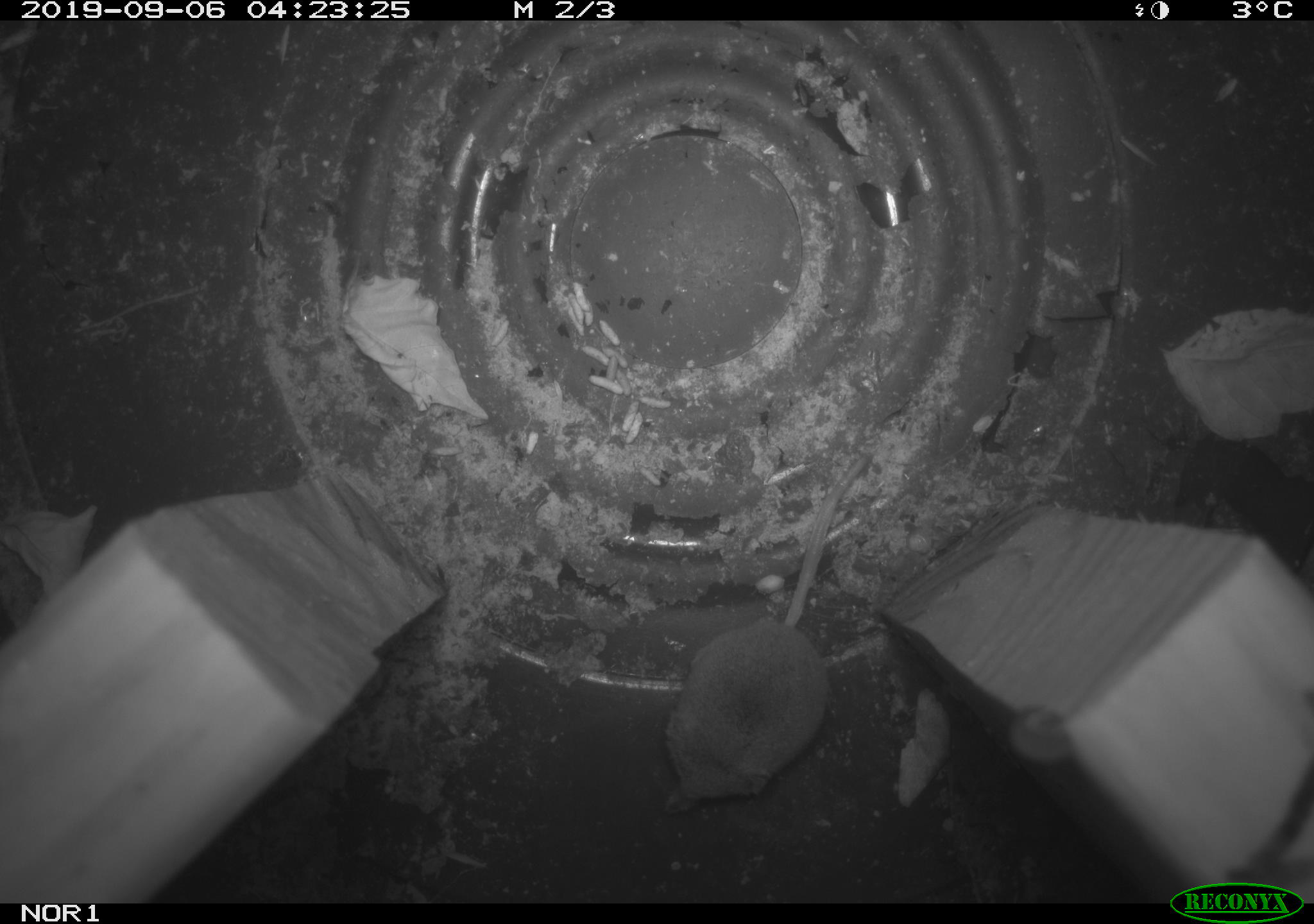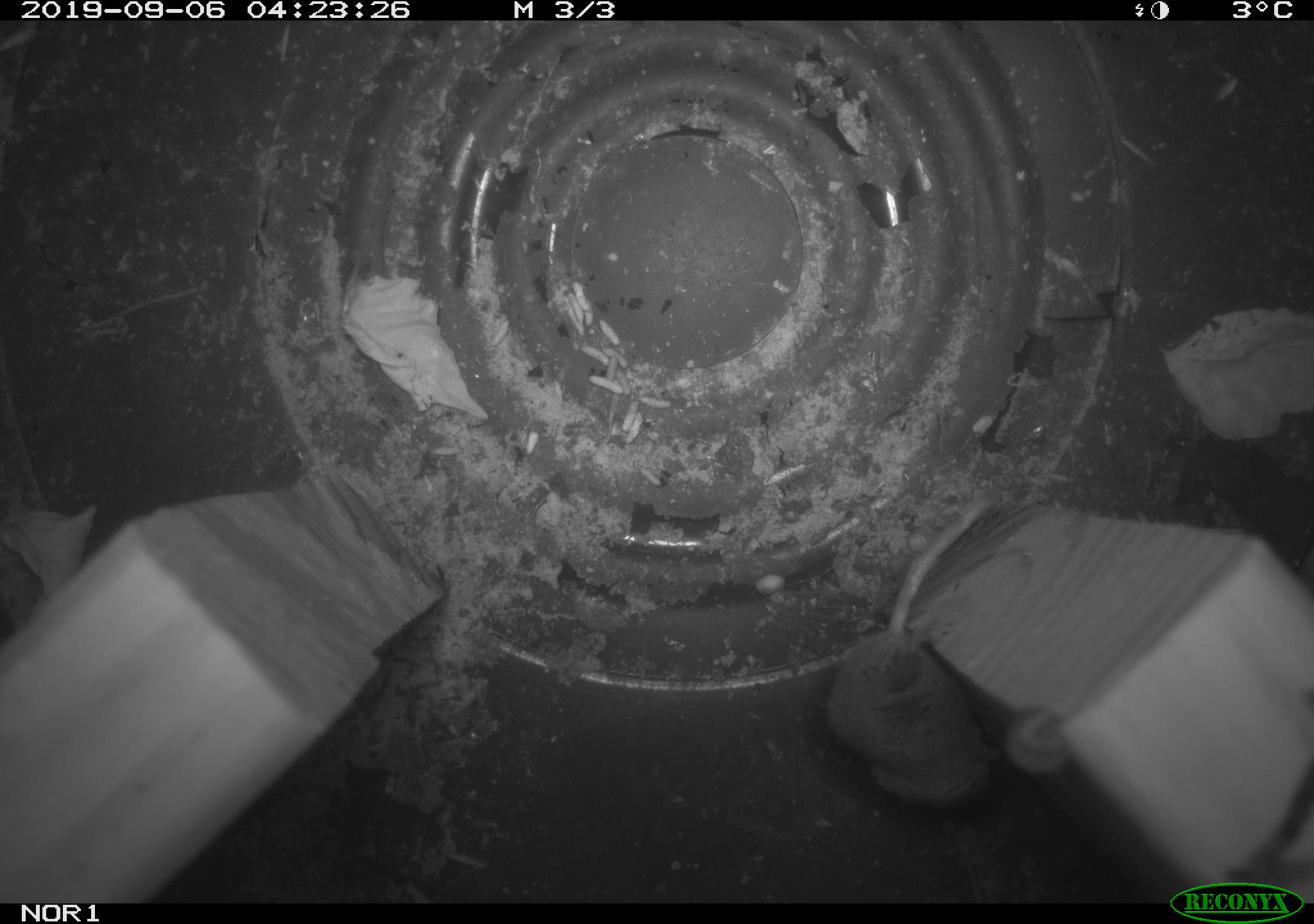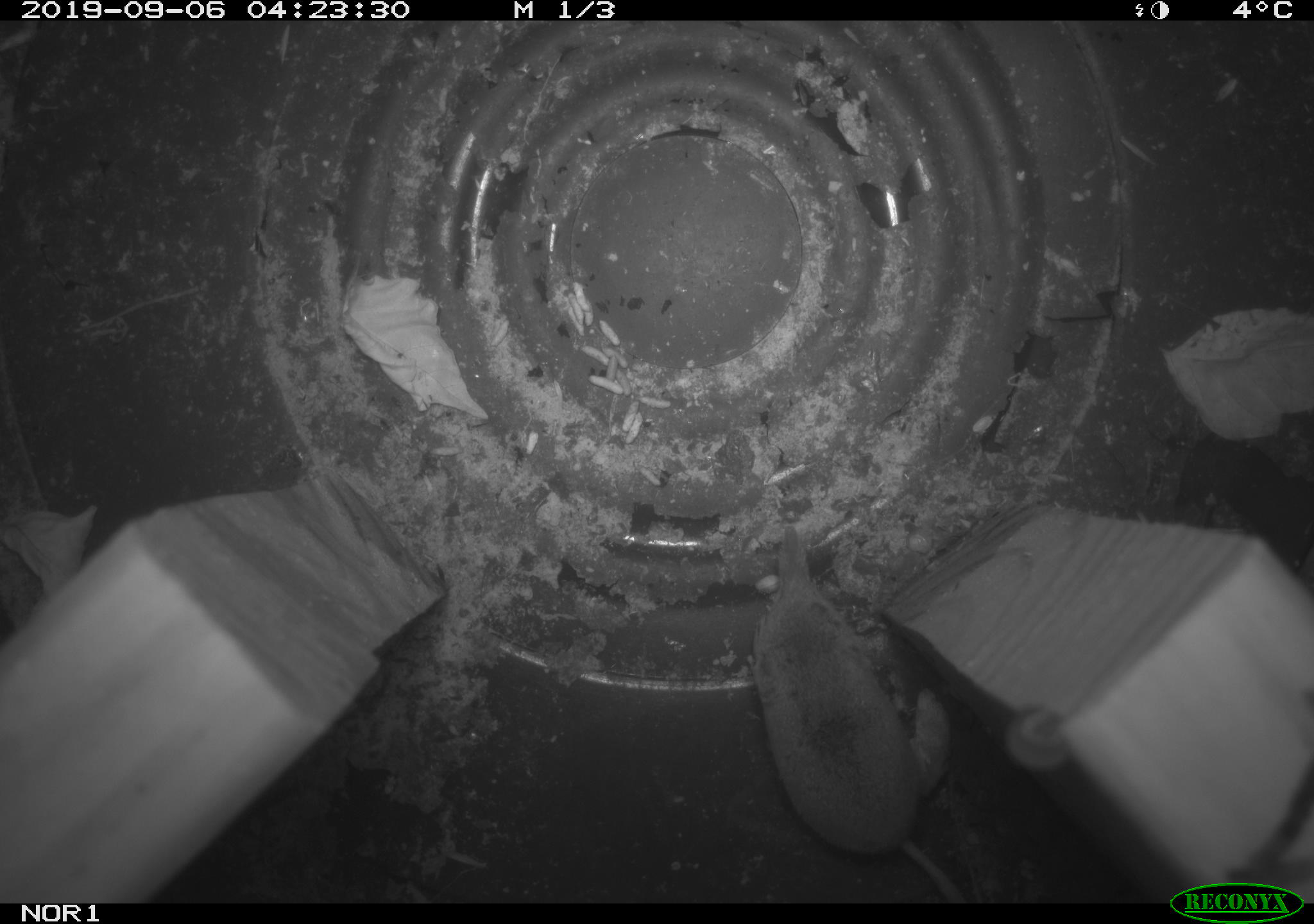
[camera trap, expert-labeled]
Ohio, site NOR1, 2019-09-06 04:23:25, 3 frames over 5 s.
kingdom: Animalia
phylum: Chordata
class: Mammalia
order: Eulipotyphla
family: Soricidae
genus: Sorex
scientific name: Sorex cinereus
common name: masked shrew